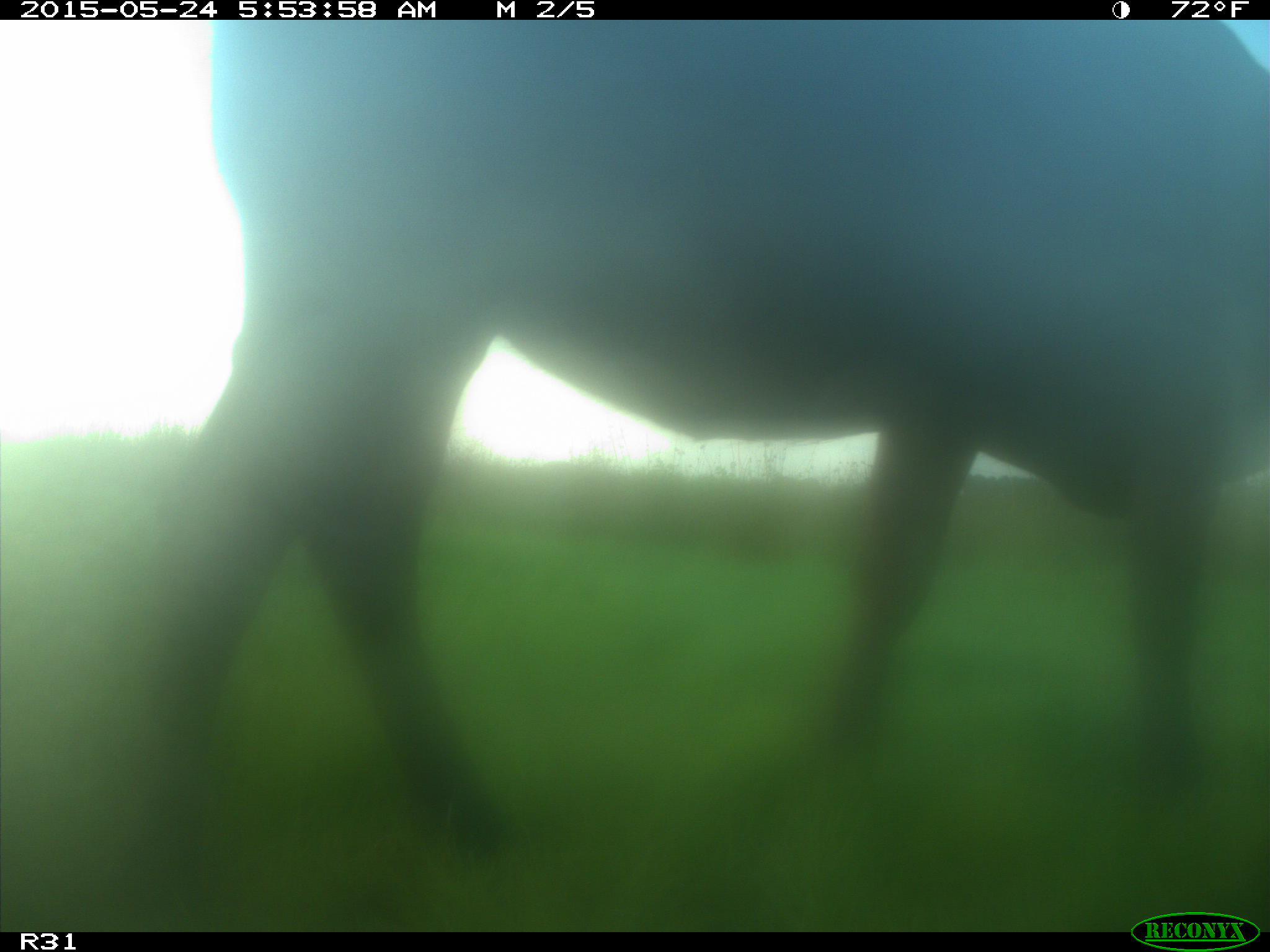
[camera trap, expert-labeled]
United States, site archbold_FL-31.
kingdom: Animalia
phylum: Chordata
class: Mammalia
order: Artiodactyla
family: Bovidae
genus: Bos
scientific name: Bos taurus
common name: domestic cow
Bos taurus (domestic cow).